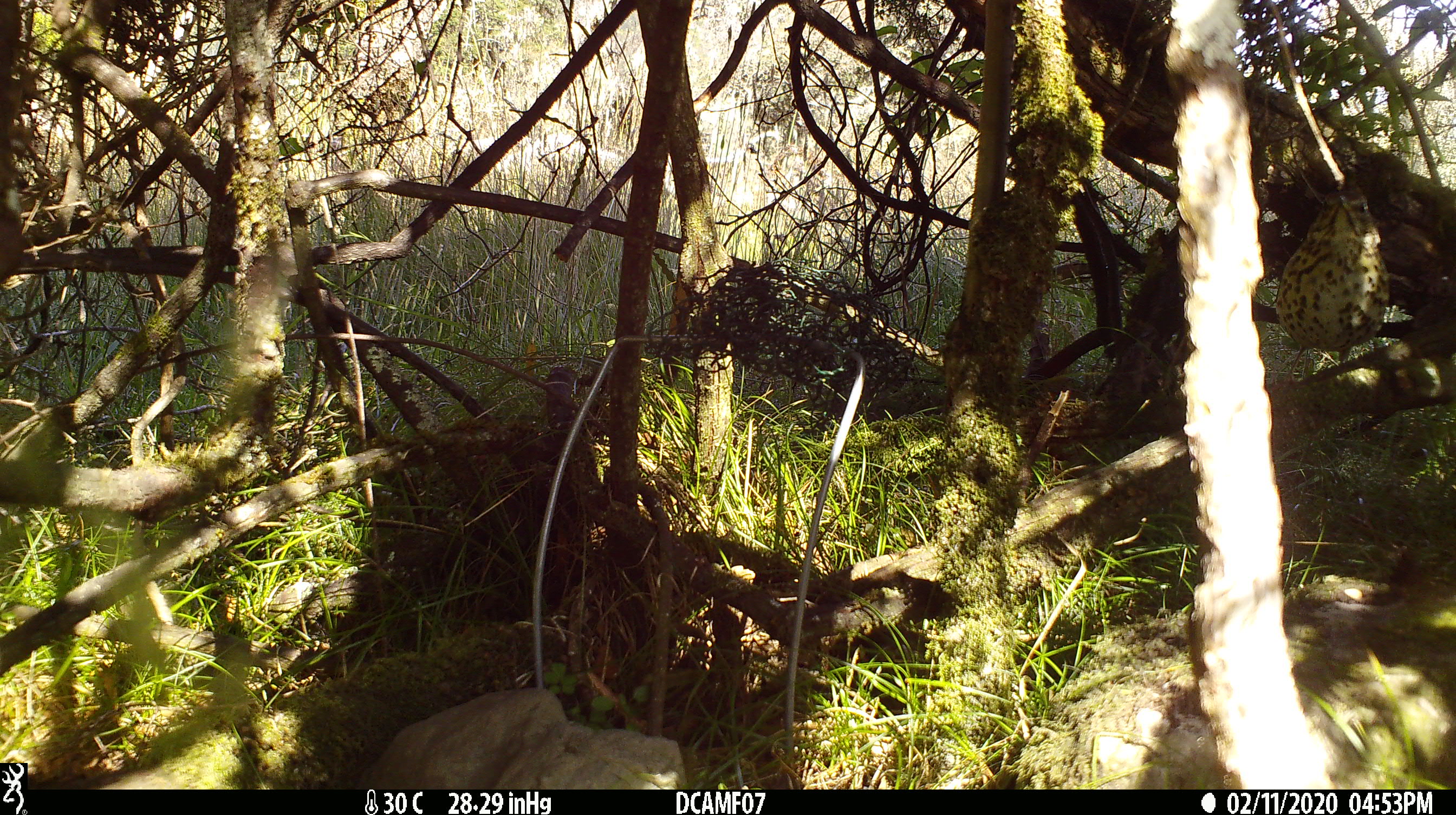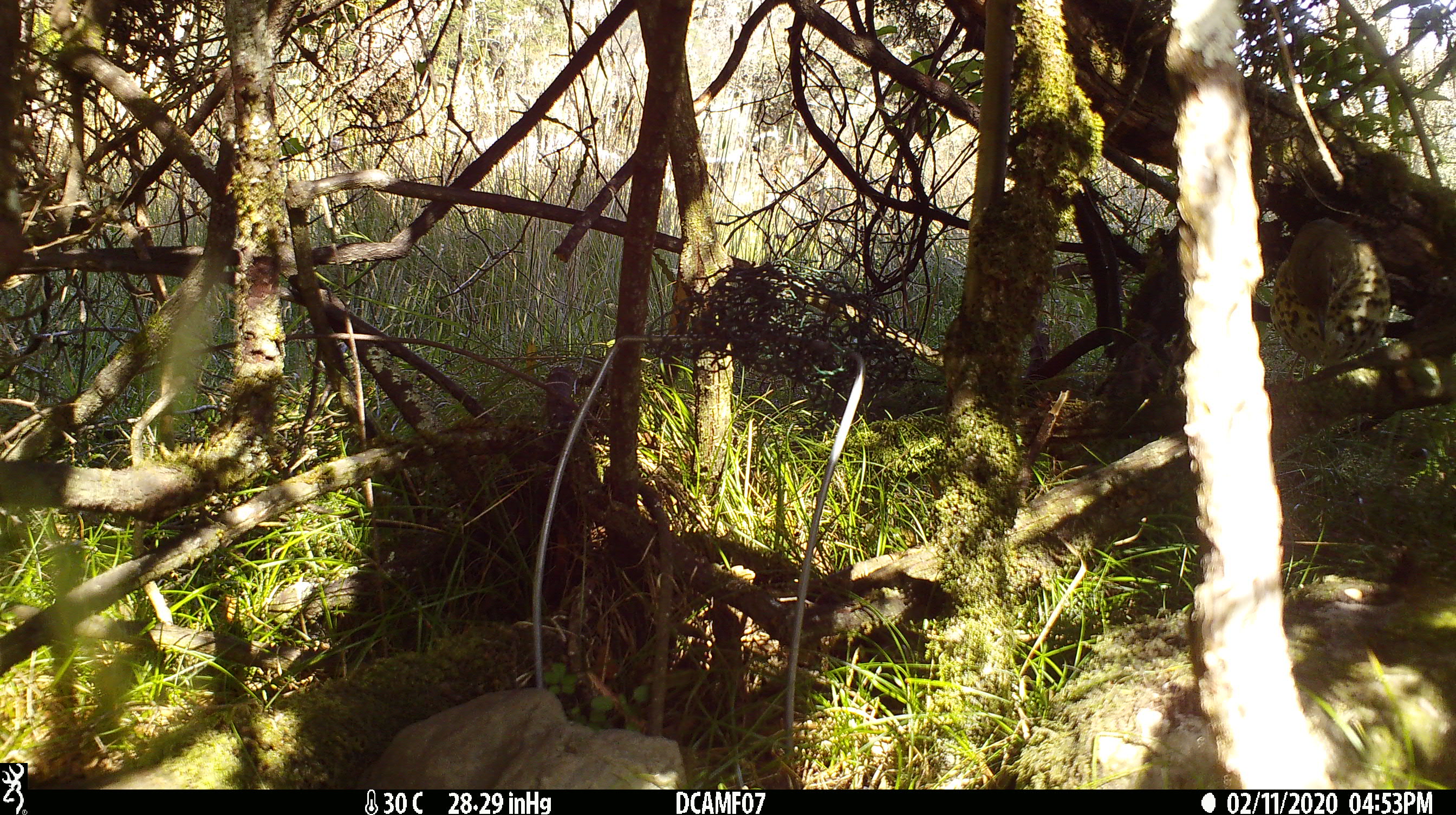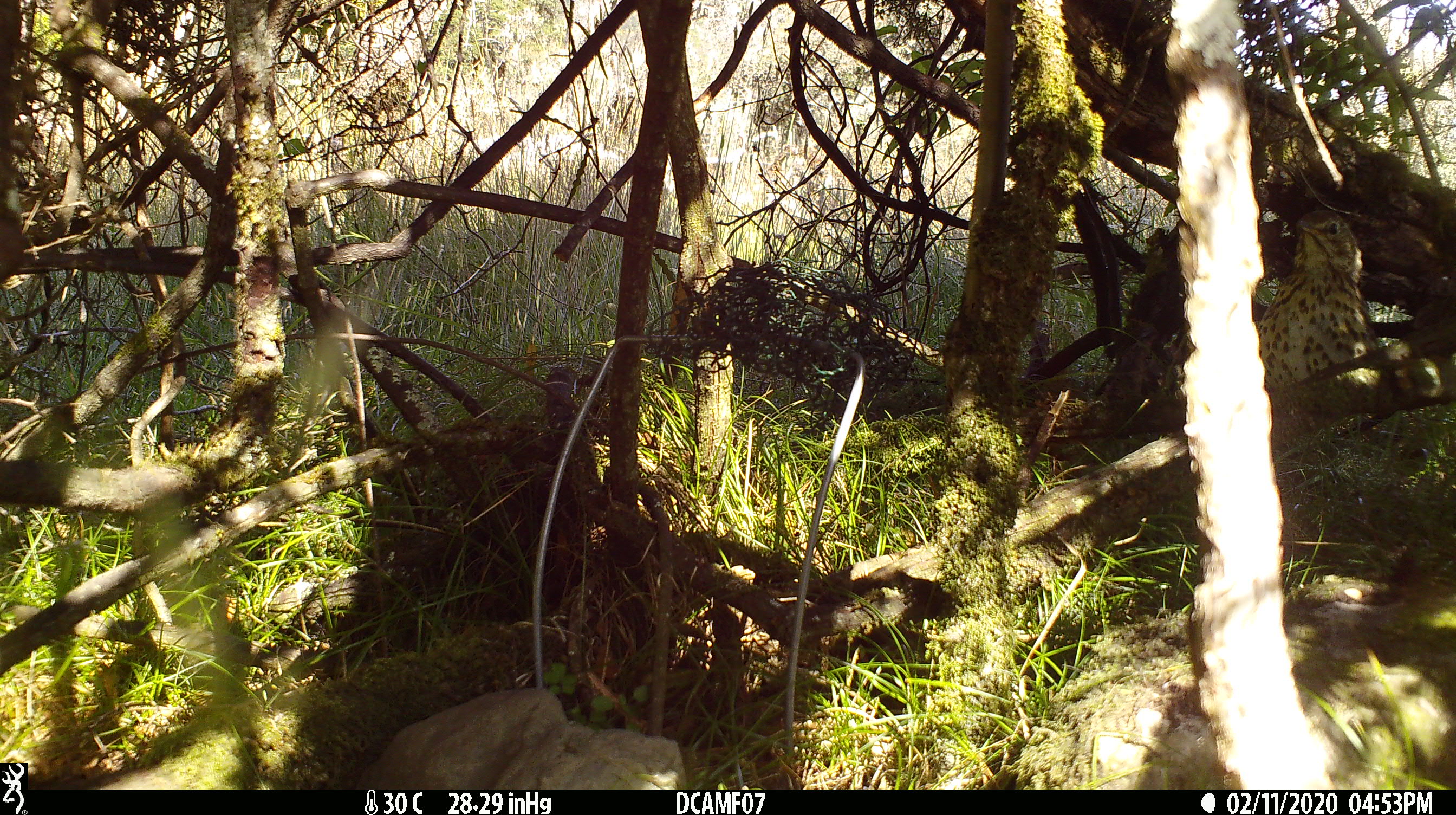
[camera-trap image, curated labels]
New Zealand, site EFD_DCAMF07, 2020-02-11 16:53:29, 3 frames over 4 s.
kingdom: Animalia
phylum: Chordata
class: Aves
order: Passeriformes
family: Turdidae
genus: Turdus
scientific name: Turdus philomelos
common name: song thrush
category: thrush